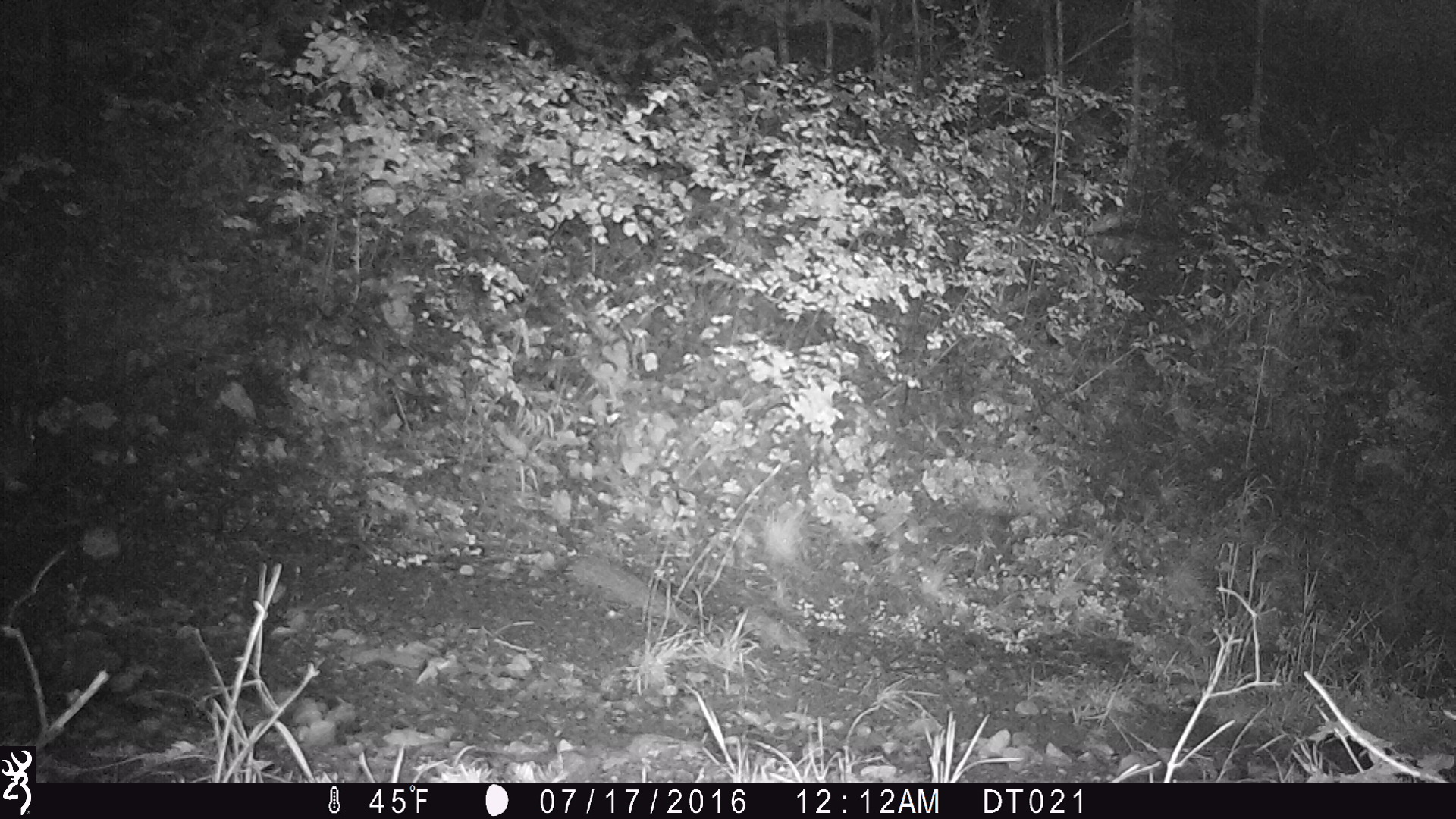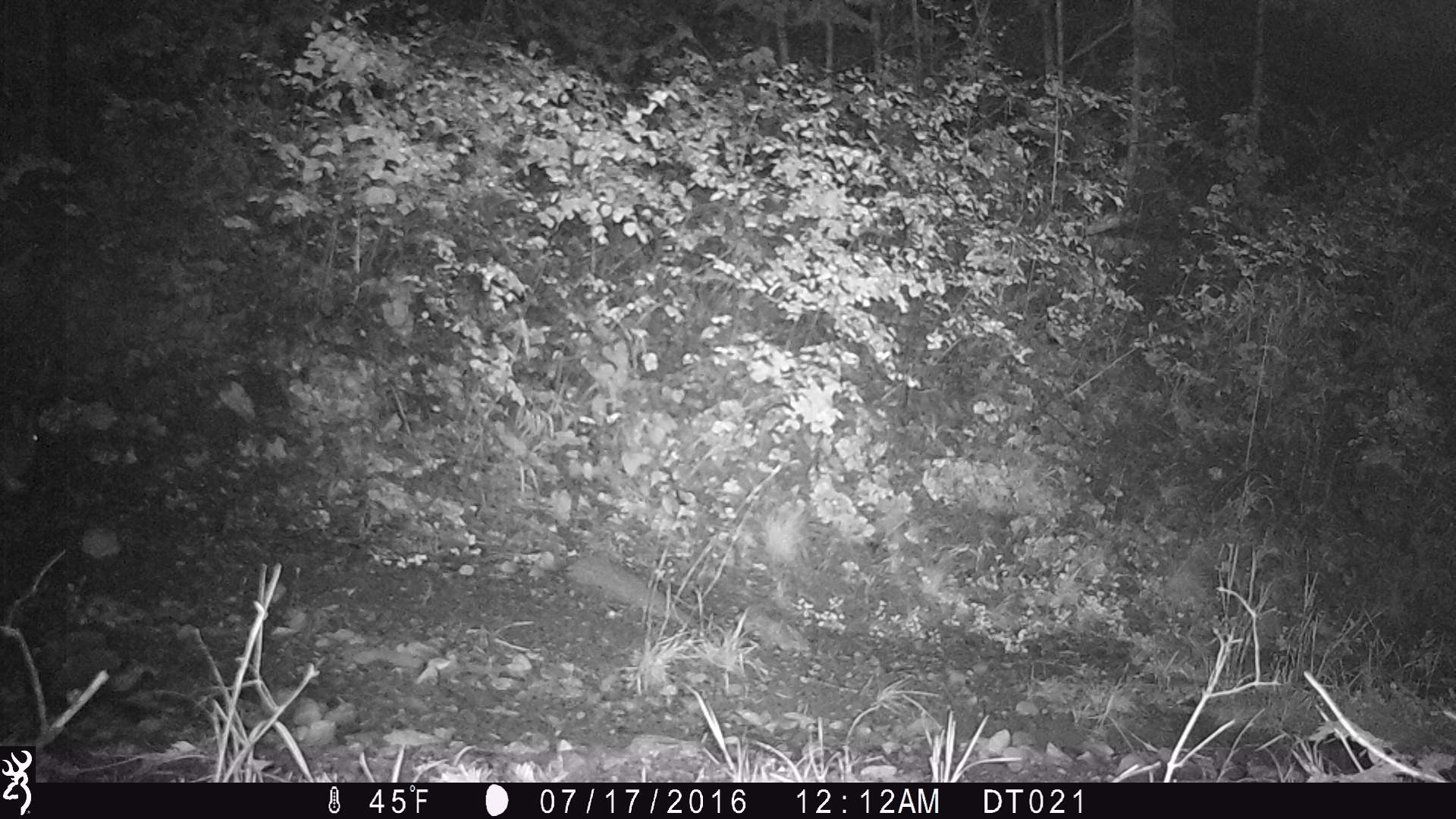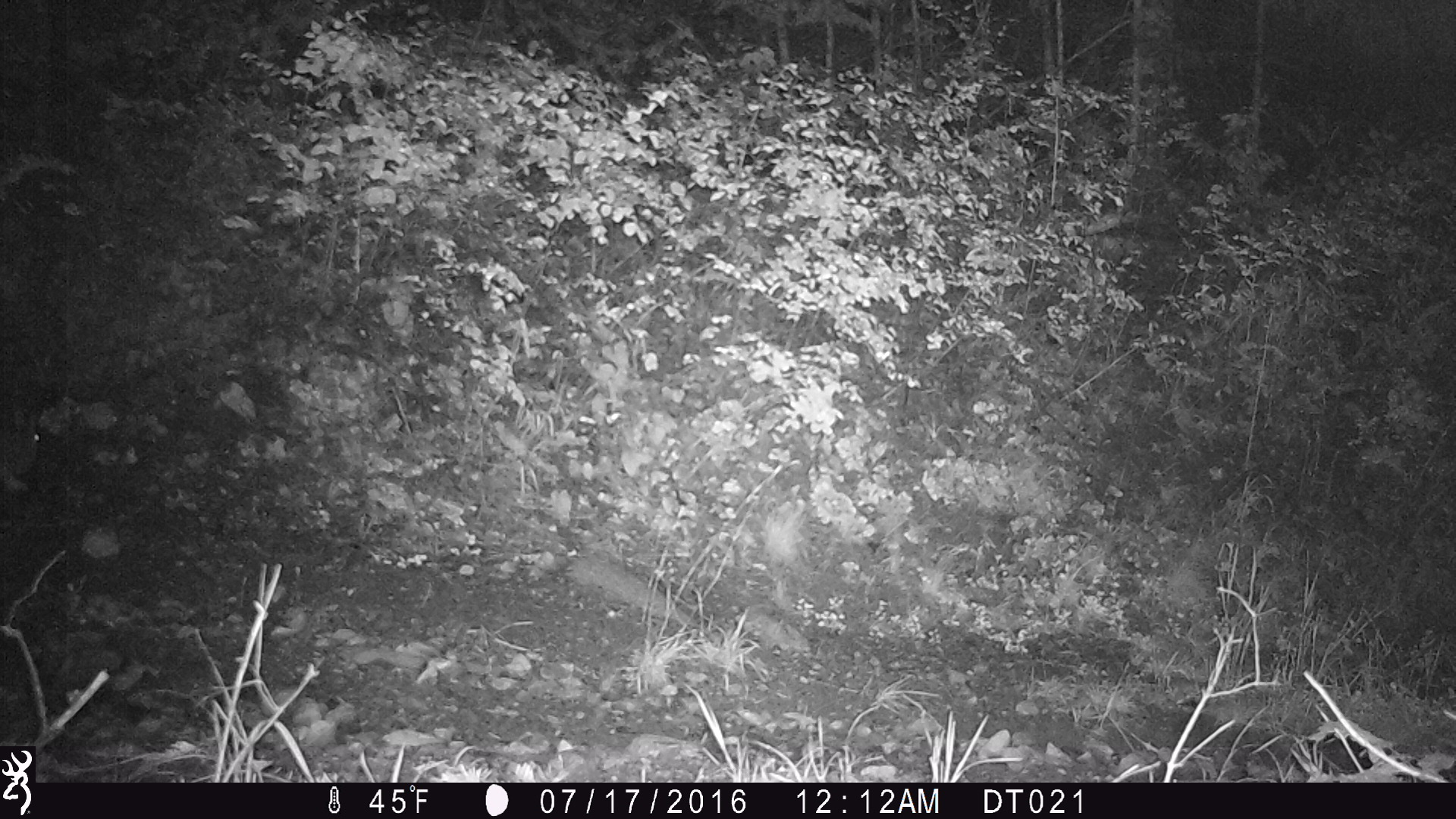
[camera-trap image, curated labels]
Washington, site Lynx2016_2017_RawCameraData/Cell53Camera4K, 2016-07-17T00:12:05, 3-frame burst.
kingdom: Animalia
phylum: Chordata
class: Mammalia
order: Lagomorpha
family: Leporidae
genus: Lepus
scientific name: Lepus americanus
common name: snowshoe hare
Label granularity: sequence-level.